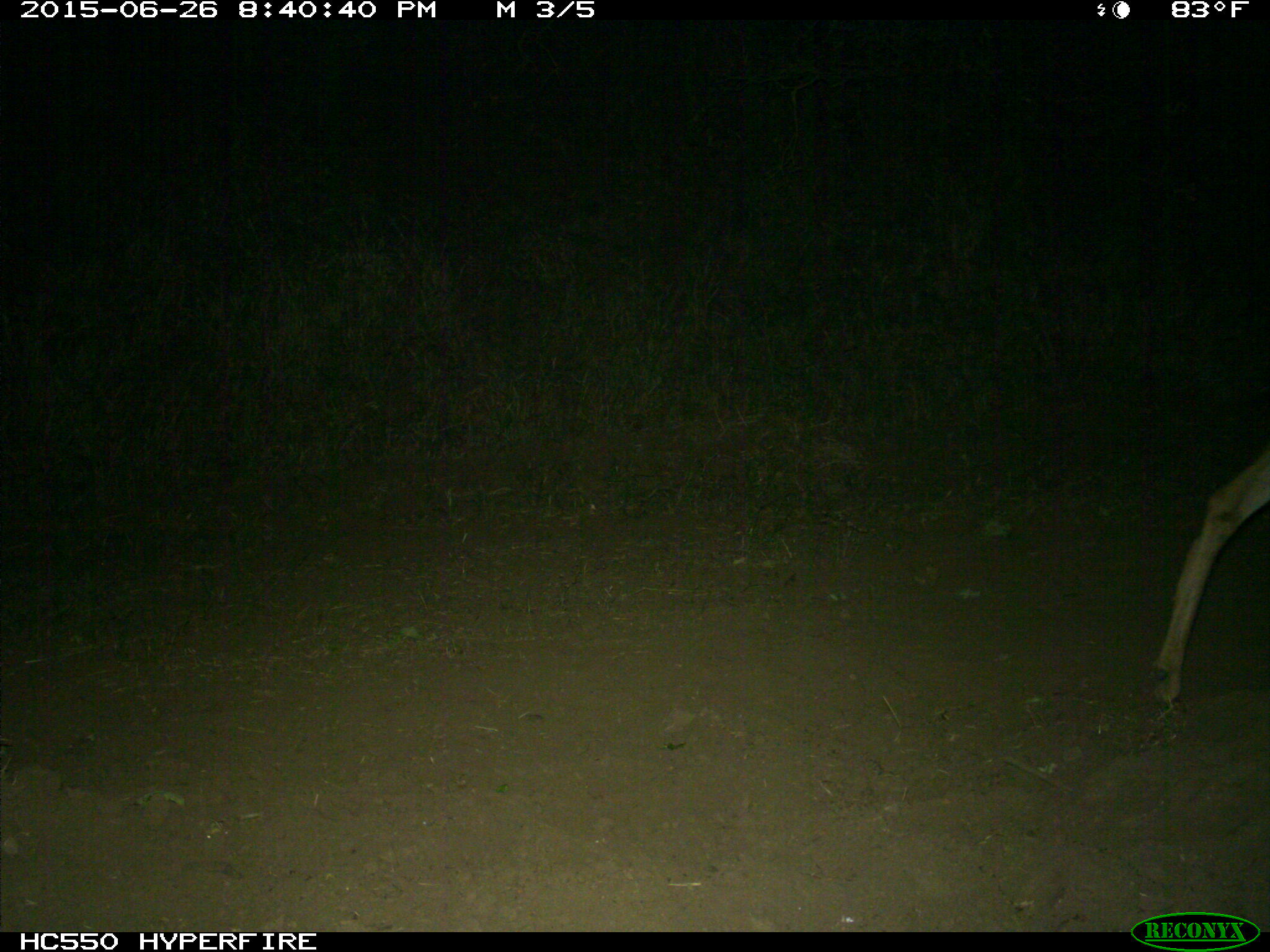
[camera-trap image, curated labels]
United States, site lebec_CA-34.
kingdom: Animalia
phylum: Chordata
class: Mammalia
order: Artiodactyla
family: Cervidae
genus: Odocoileus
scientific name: Odocoileus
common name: deer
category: unidentified deer